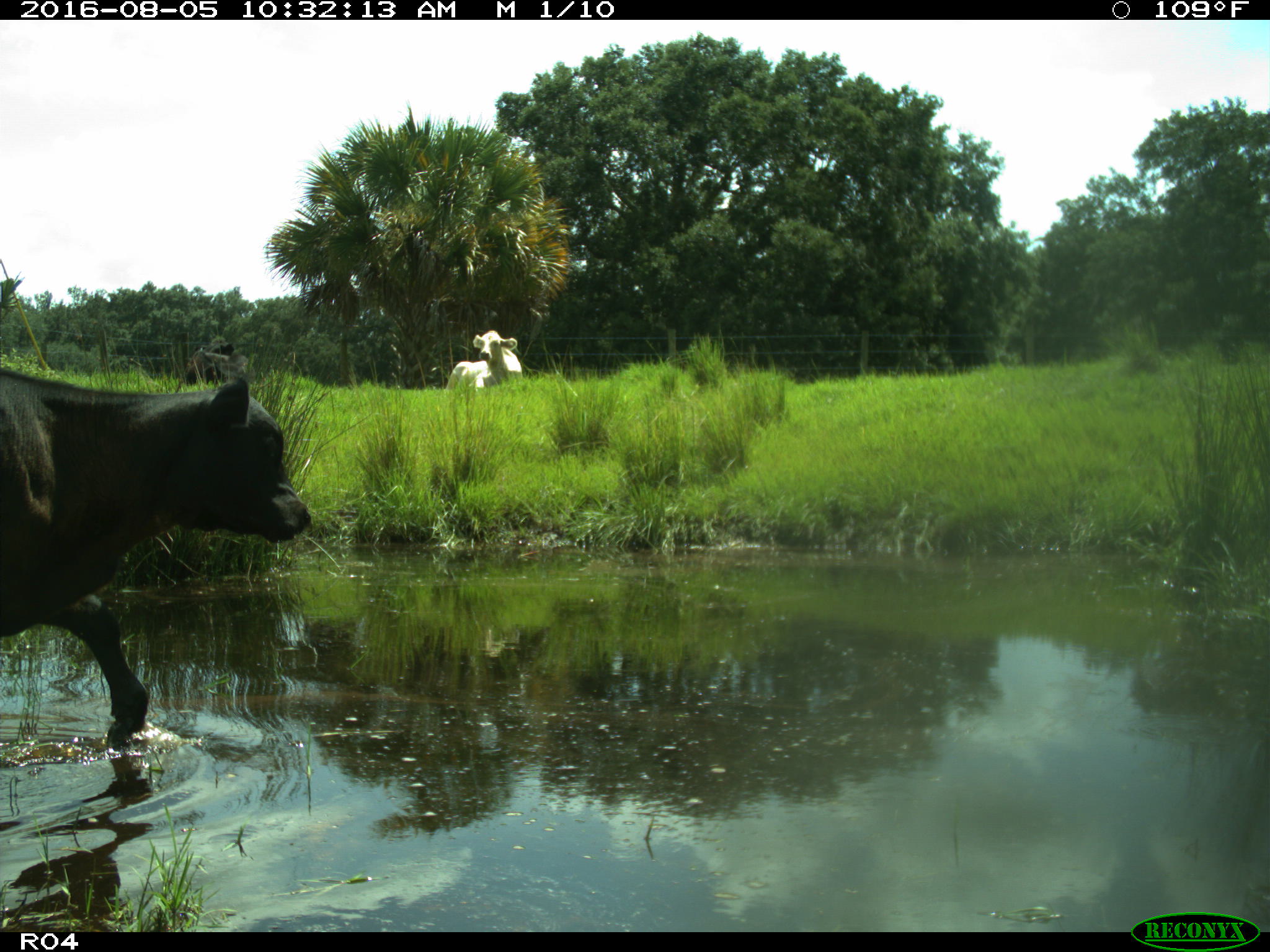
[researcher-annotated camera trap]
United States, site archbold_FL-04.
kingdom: Animalia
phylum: Chordata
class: Mammalia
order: Artiodactyla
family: Bovidae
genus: Bos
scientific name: Bos taurus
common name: domestic cow